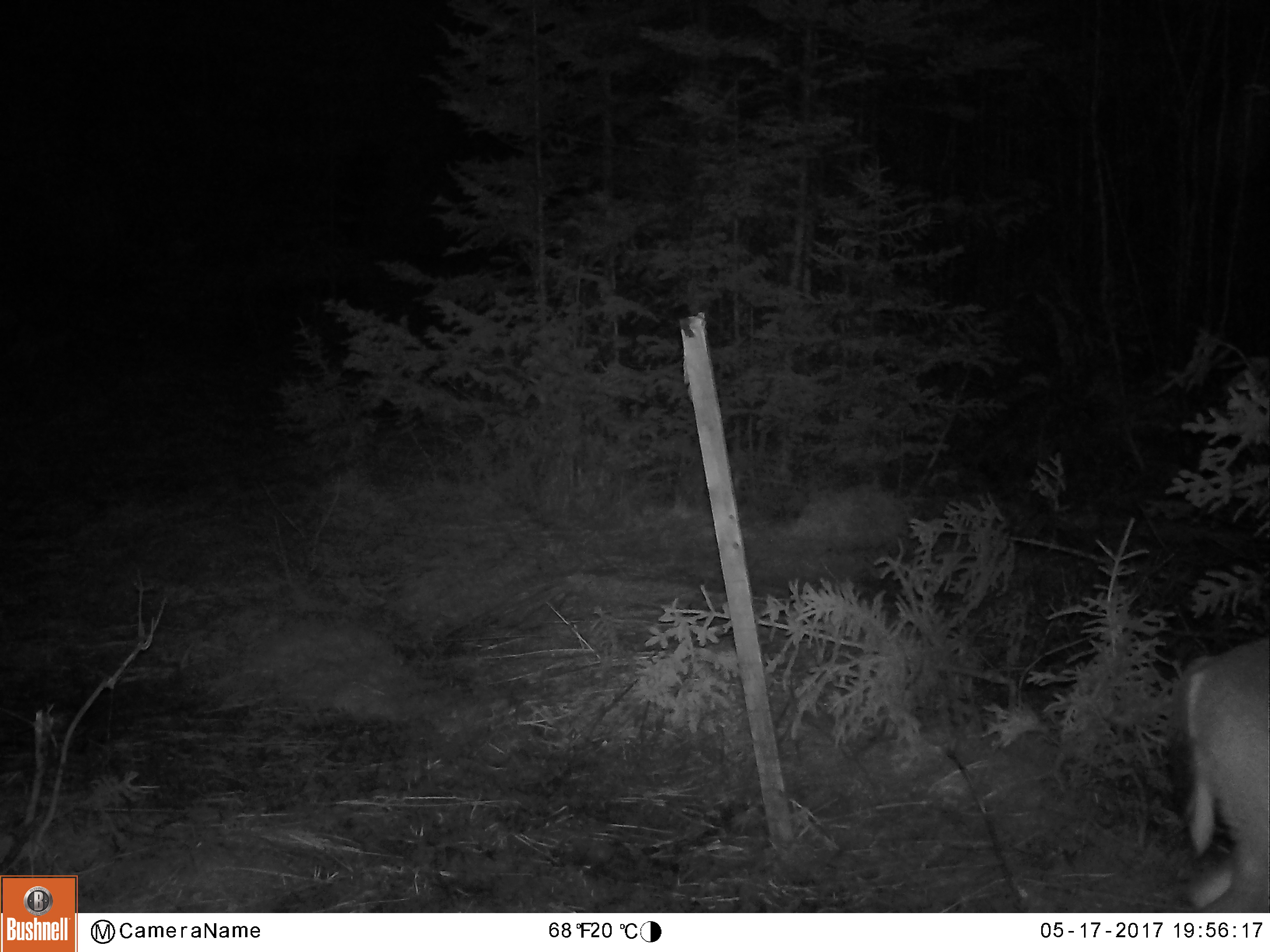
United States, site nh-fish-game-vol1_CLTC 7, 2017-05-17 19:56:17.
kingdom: Animalia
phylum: Chordata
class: Mammalia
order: Artiodactyla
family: Cervidae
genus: Odocoileus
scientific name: Odocoileus virginianus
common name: white-tailed deer